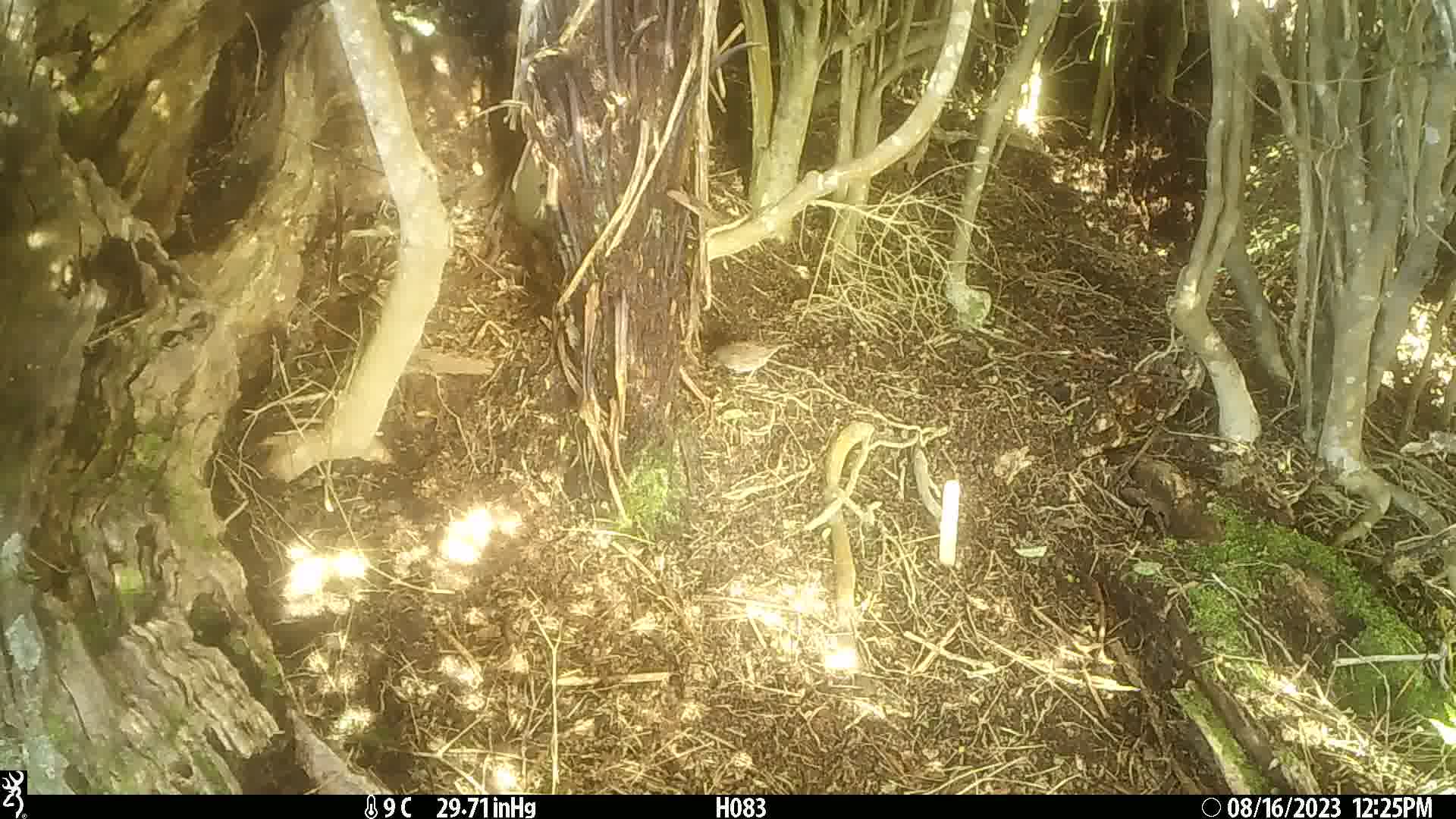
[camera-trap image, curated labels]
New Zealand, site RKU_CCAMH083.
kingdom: Animalia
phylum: Chordata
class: Aves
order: Passeriformes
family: Prunellidae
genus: Prunella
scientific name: Prunella modularis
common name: dunnock